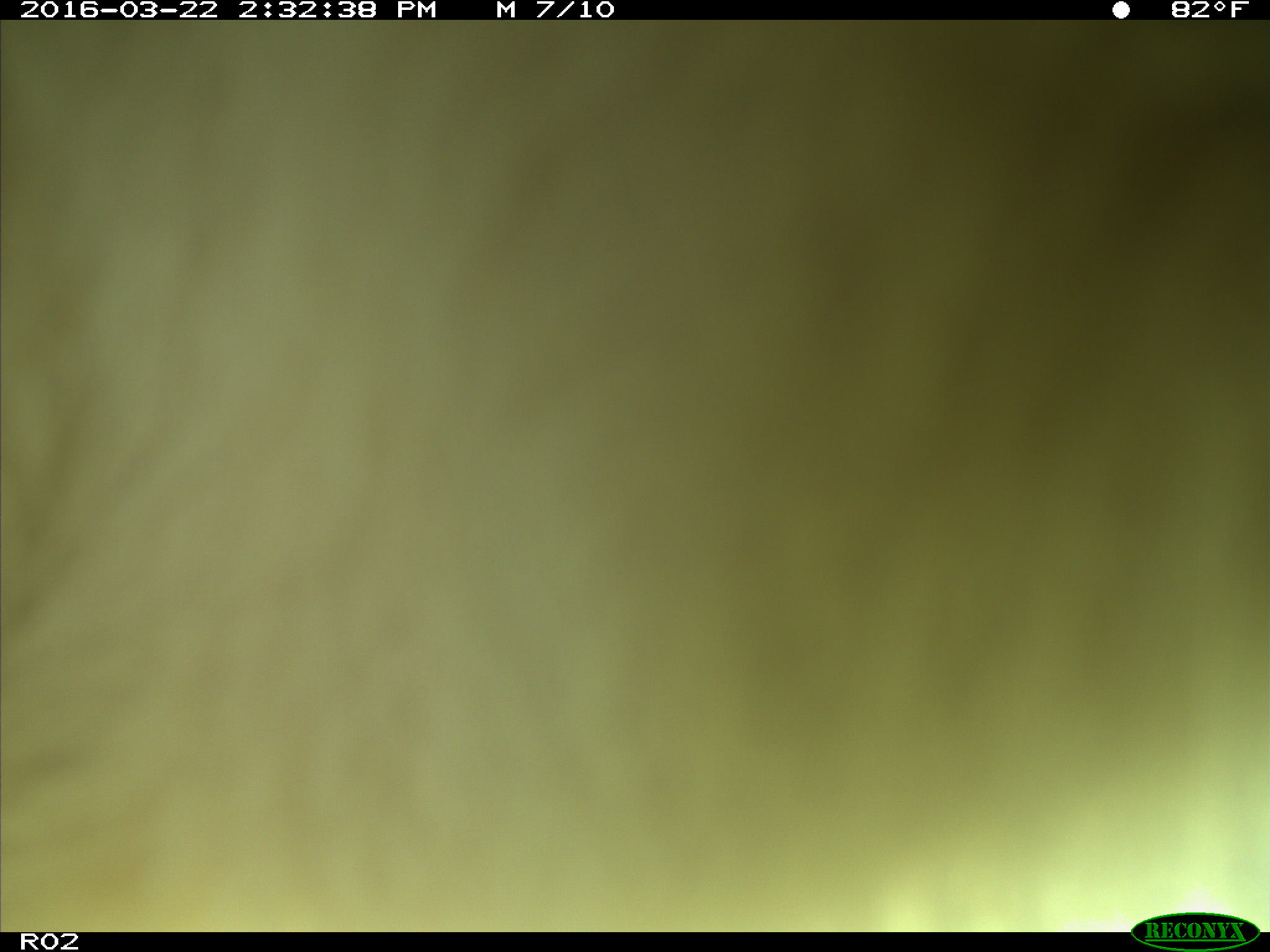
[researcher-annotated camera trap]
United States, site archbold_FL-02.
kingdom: Animalia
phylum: Chordata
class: Mammalia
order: Artiodactyla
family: Bovidae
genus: Bos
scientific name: Bos taurus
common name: domestic cow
Bos taurus (domestic cow).